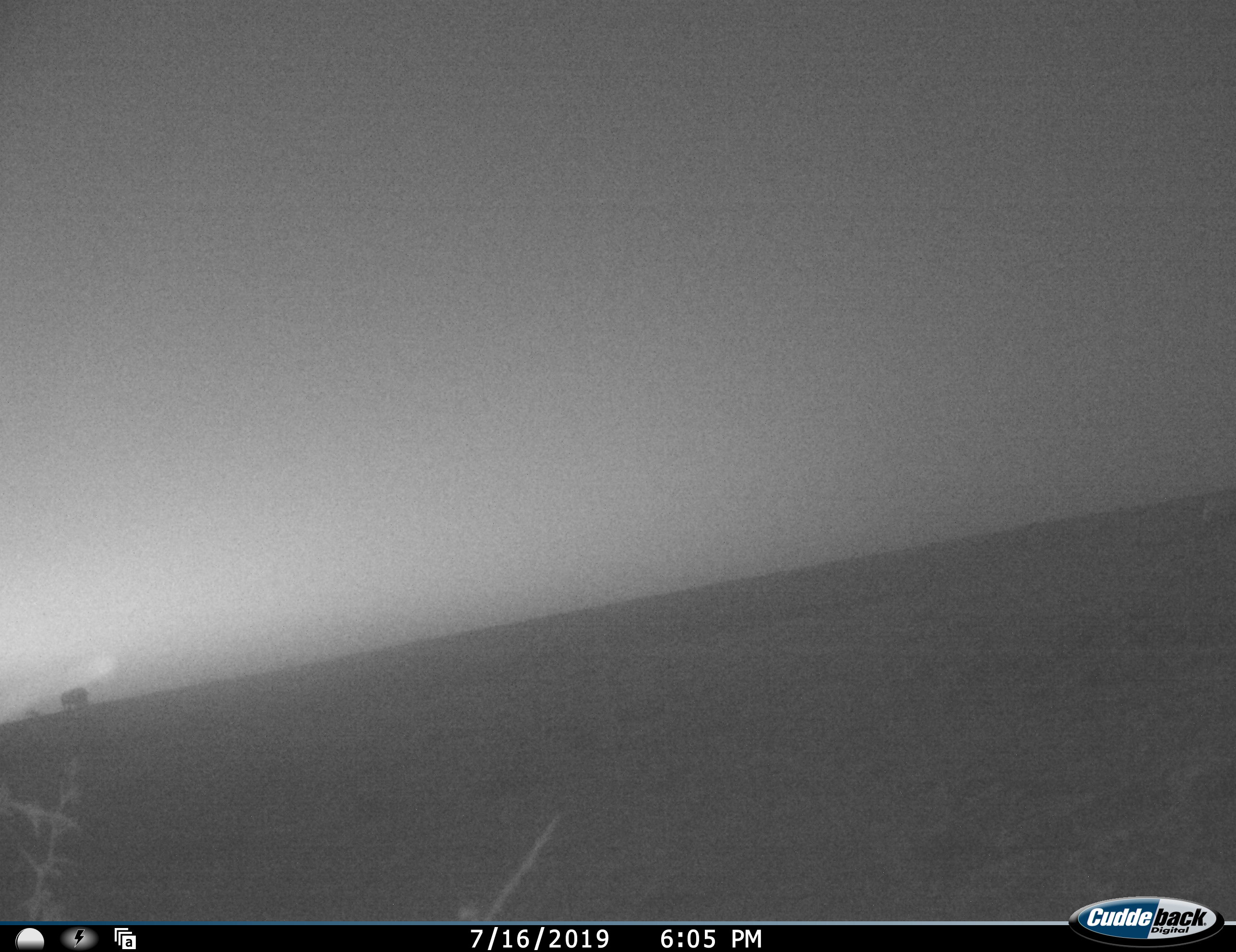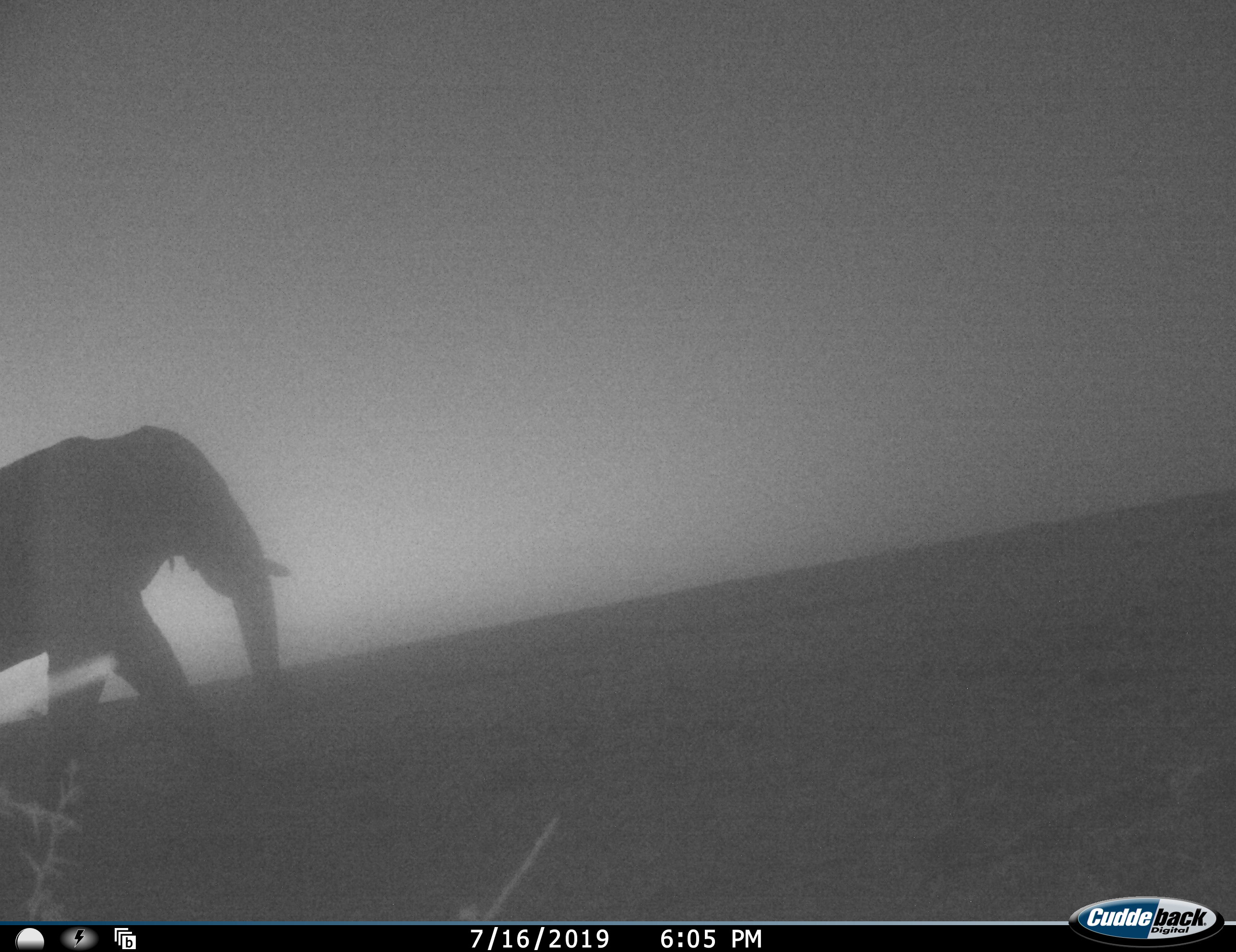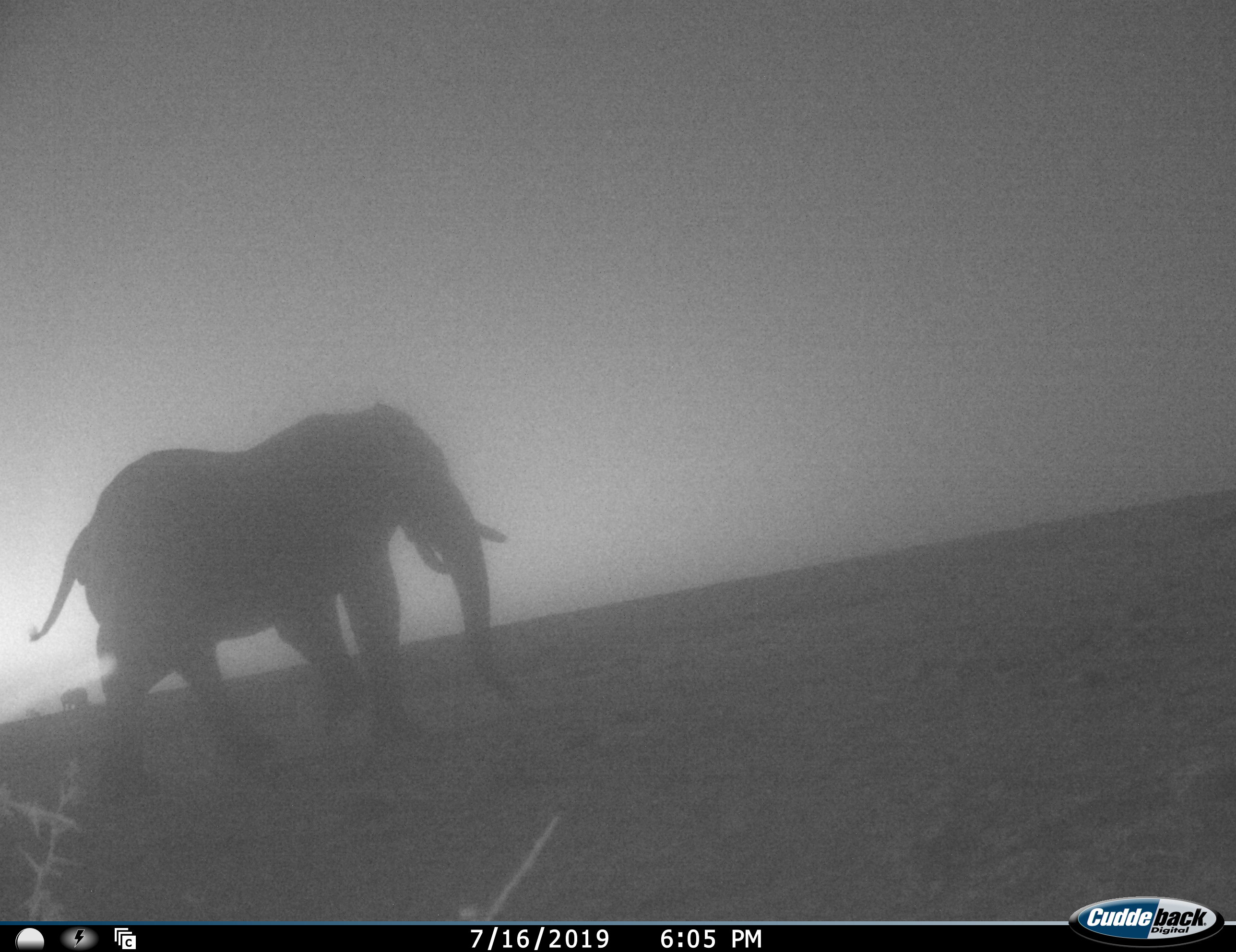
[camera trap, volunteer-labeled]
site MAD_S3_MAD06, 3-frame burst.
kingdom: Animalia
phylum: Chordata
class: Mammalia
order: Proboscidea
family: Elephantidae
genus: Loxodonta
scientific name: Loxodonta africana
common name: african bush elephant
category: elephant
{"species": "elephant (african bush elephant) (Loxodonta africana)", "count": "2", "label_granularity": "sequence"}